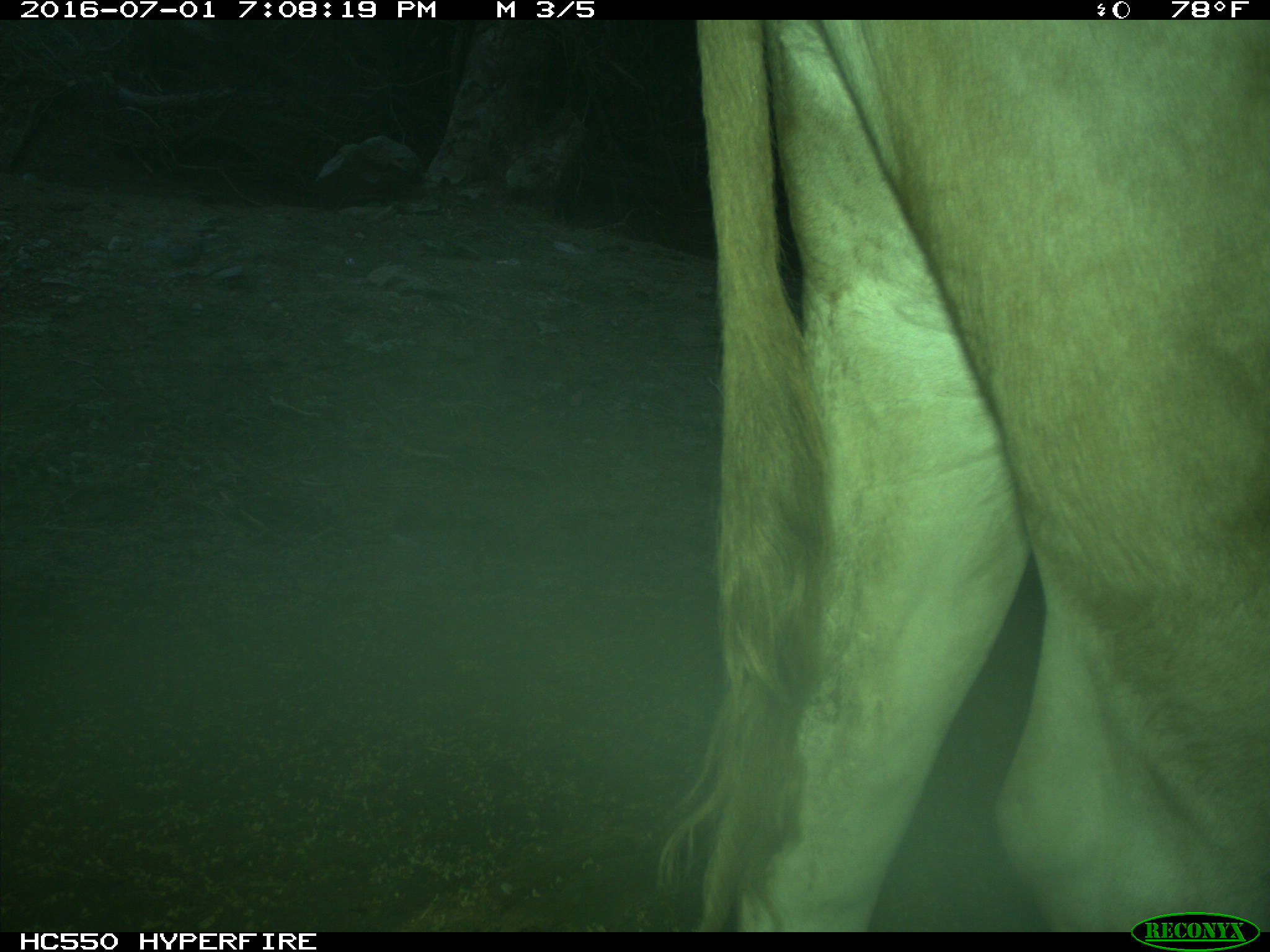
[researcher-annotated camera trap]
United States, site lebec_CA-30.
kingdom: Animalia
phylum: Chordata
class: Mammalia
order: Artiodactyla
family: Bovidae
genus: Bos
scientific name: Bos taurus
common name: domestic cow